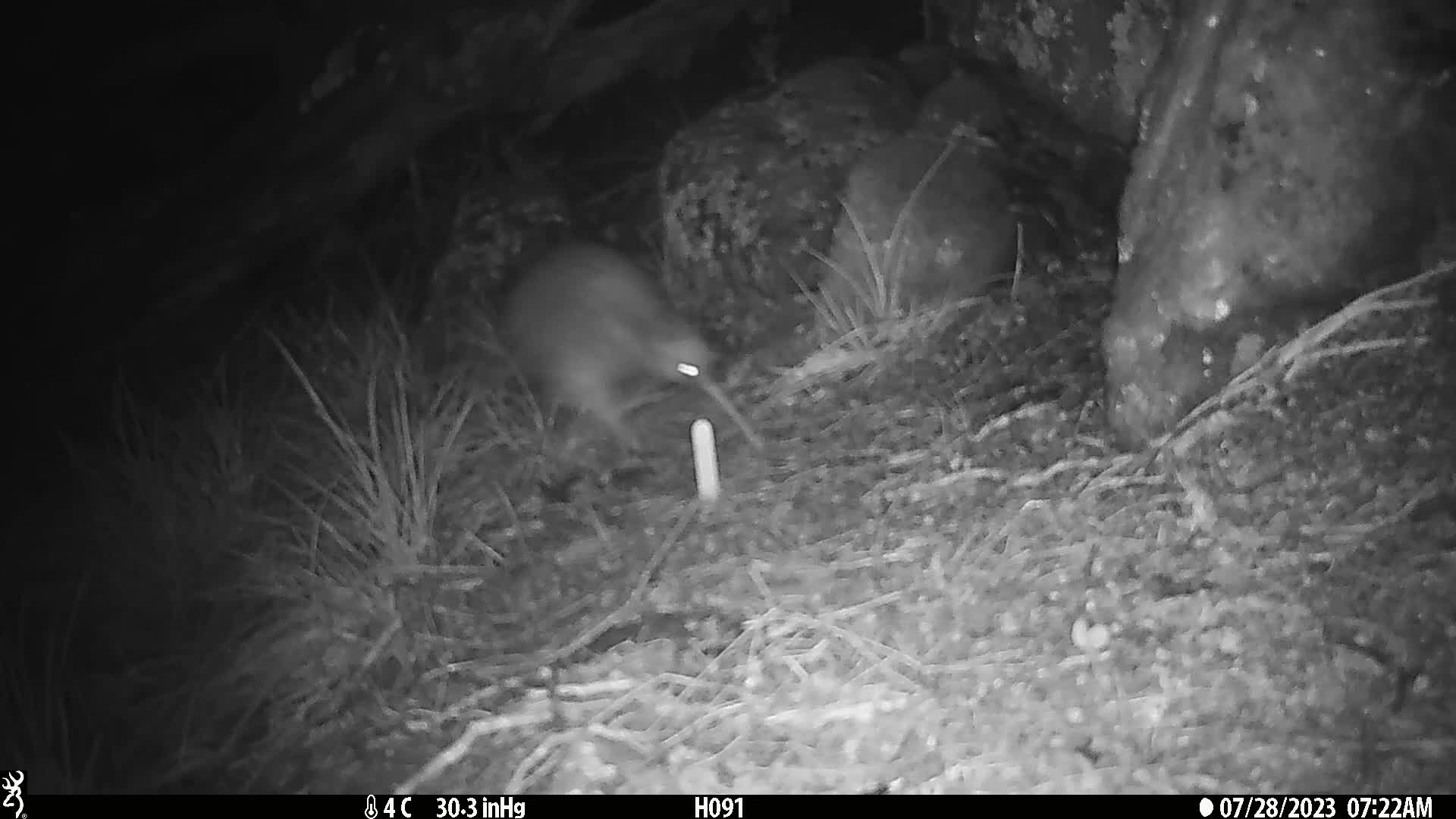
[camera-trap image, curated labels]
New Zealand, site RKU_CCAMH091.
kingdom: Animalia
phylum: Chordata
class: Aves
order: Apterygiformes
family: Apterygidae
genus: Apteryx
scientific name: Apteryx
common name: kiwi